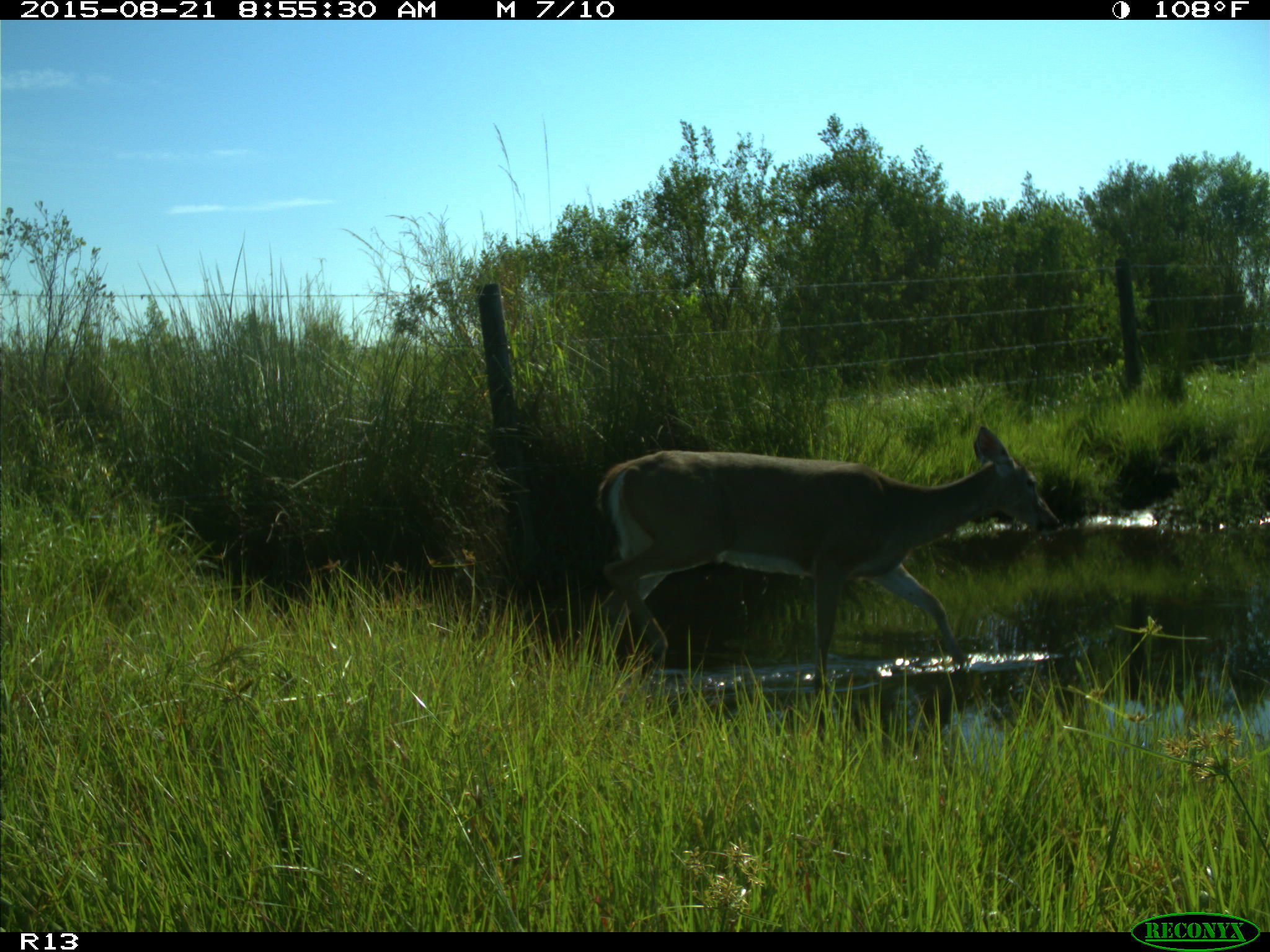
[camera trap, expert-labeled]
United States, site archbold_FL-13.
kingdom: Animalia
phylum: Chordata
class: Mammalia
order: Artiodactyla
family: Cervidae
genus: Odocoileus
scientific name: Odocoileus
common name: deer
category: unidentified deer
Unidentified deer (deer) (Odocoileus).